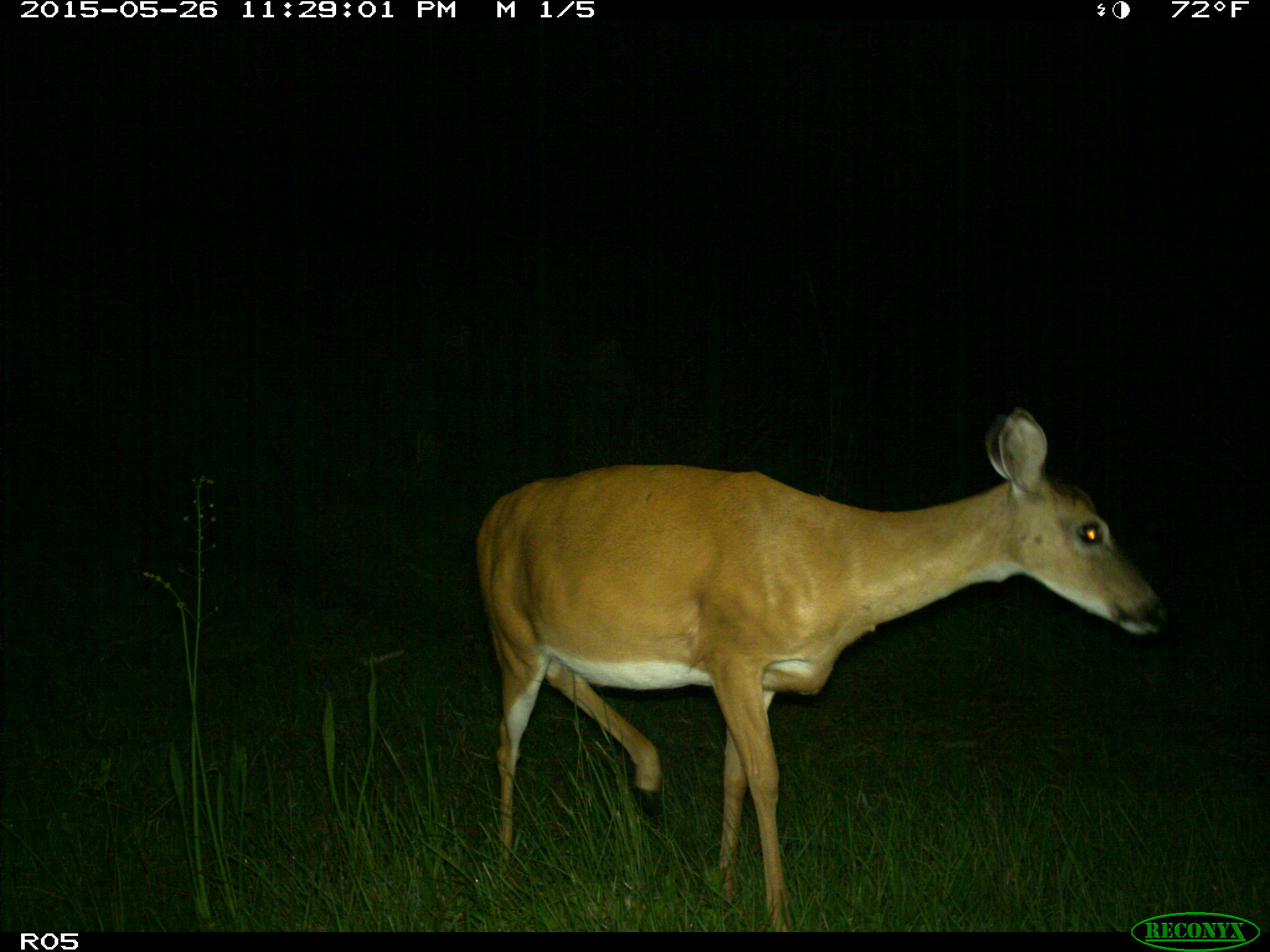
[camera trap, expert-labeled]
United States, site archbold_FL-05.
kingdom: Animalia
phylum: Chordata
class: Mammalia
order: Artiodactyla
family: Cervidae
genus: Odocoileus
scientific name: Odocoileus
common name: deer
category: unidentified deer